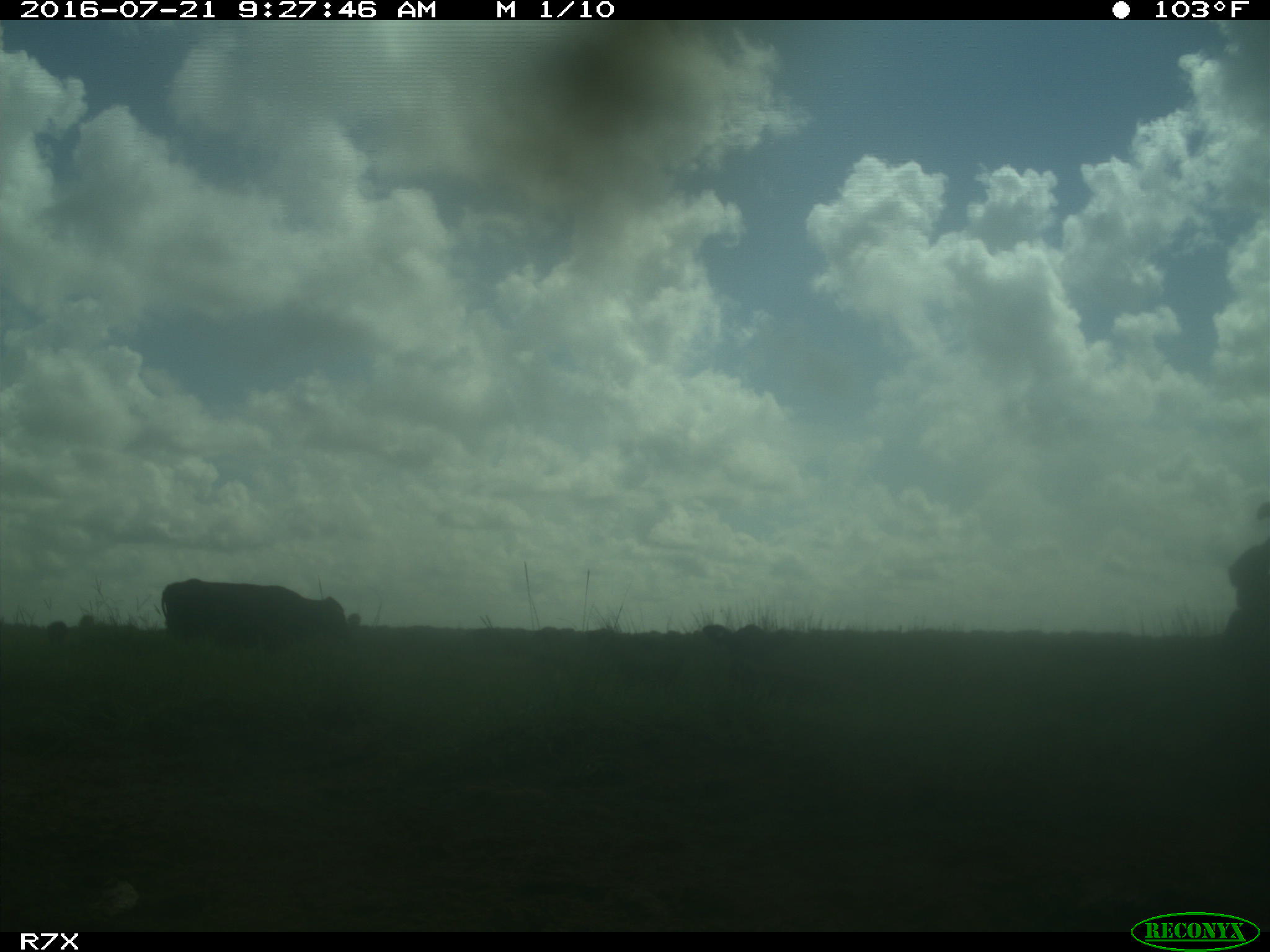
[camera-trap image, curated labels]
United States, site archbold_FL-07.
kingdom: Animalia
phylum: Chordata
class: Mammalia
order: Artiodactyla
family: Bovidae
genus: Bos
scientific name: Bos taurus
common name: domestic cow